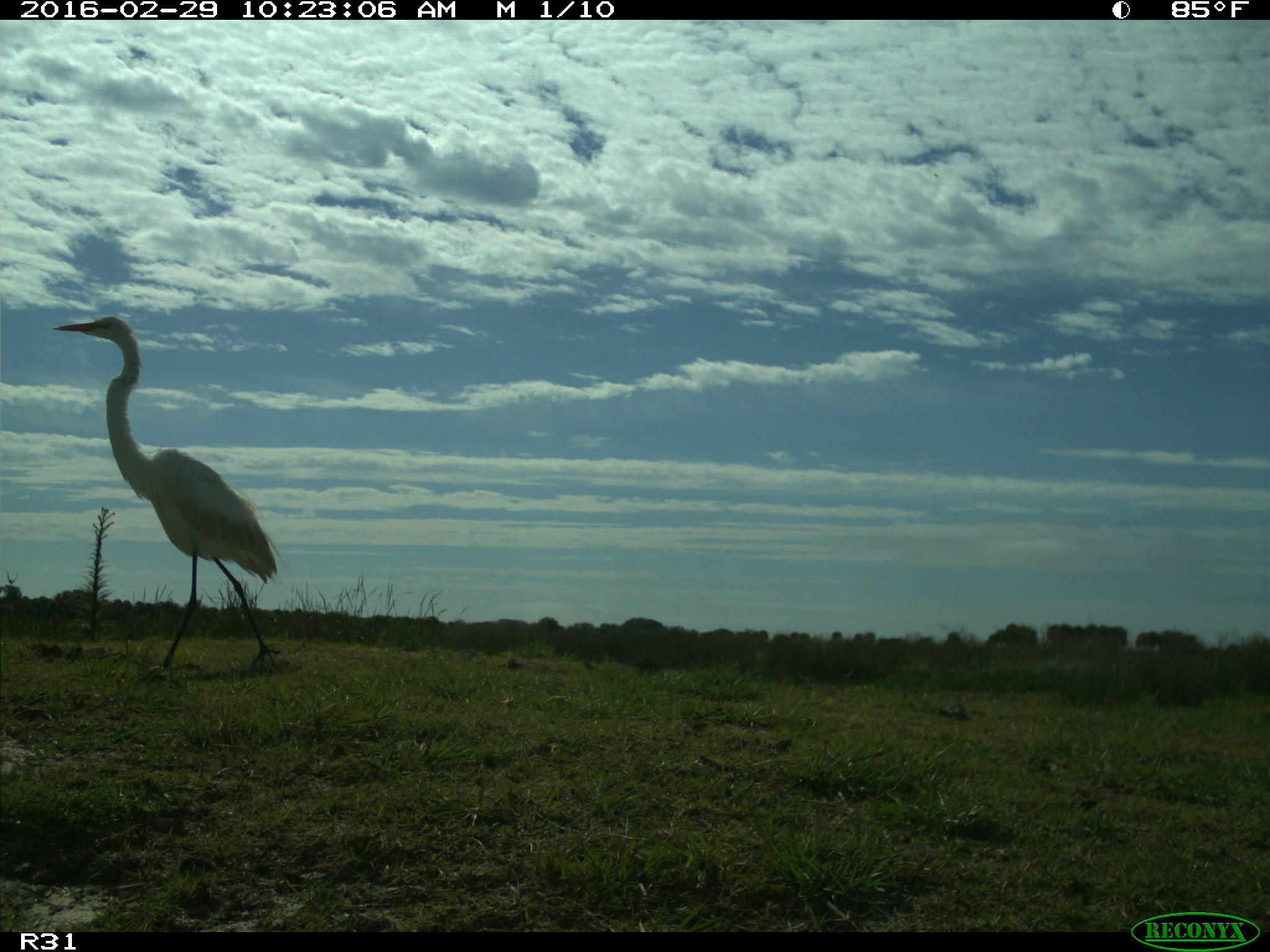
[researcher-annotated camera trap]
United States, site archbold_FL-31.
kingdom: Animalia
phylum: Chordata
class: Aves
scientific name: Aves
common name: birds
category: unidentified bird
Unidentified bird (birds) (Aves).